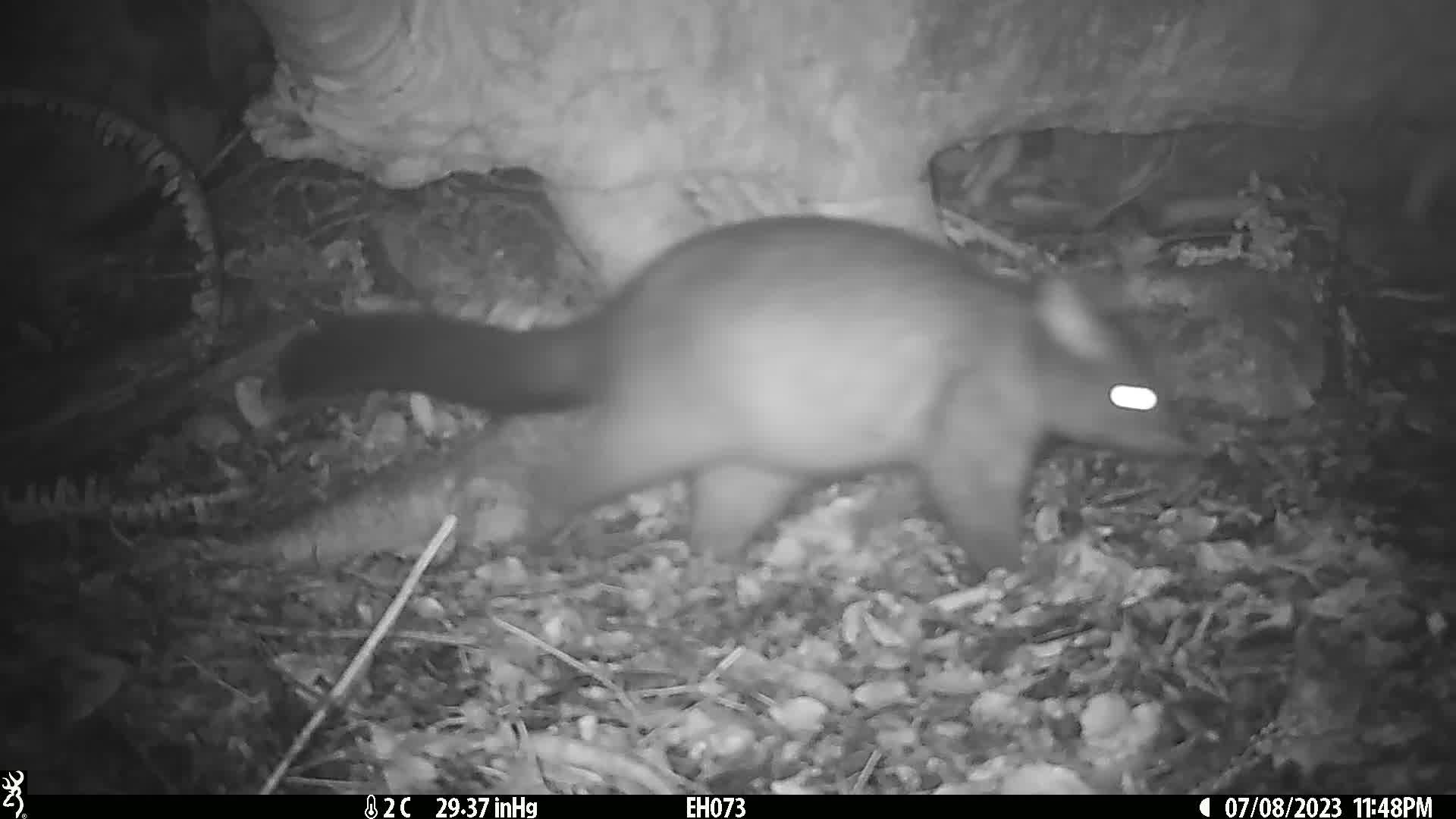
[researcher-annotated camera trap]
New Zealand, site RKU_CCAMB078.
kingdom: Animalia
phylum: Chordata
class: Mammalia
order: Diprotodontia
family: Phalangeridae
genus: Trichosurus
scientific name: Trichosurus vulpecula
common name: common brushtail possum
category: possum